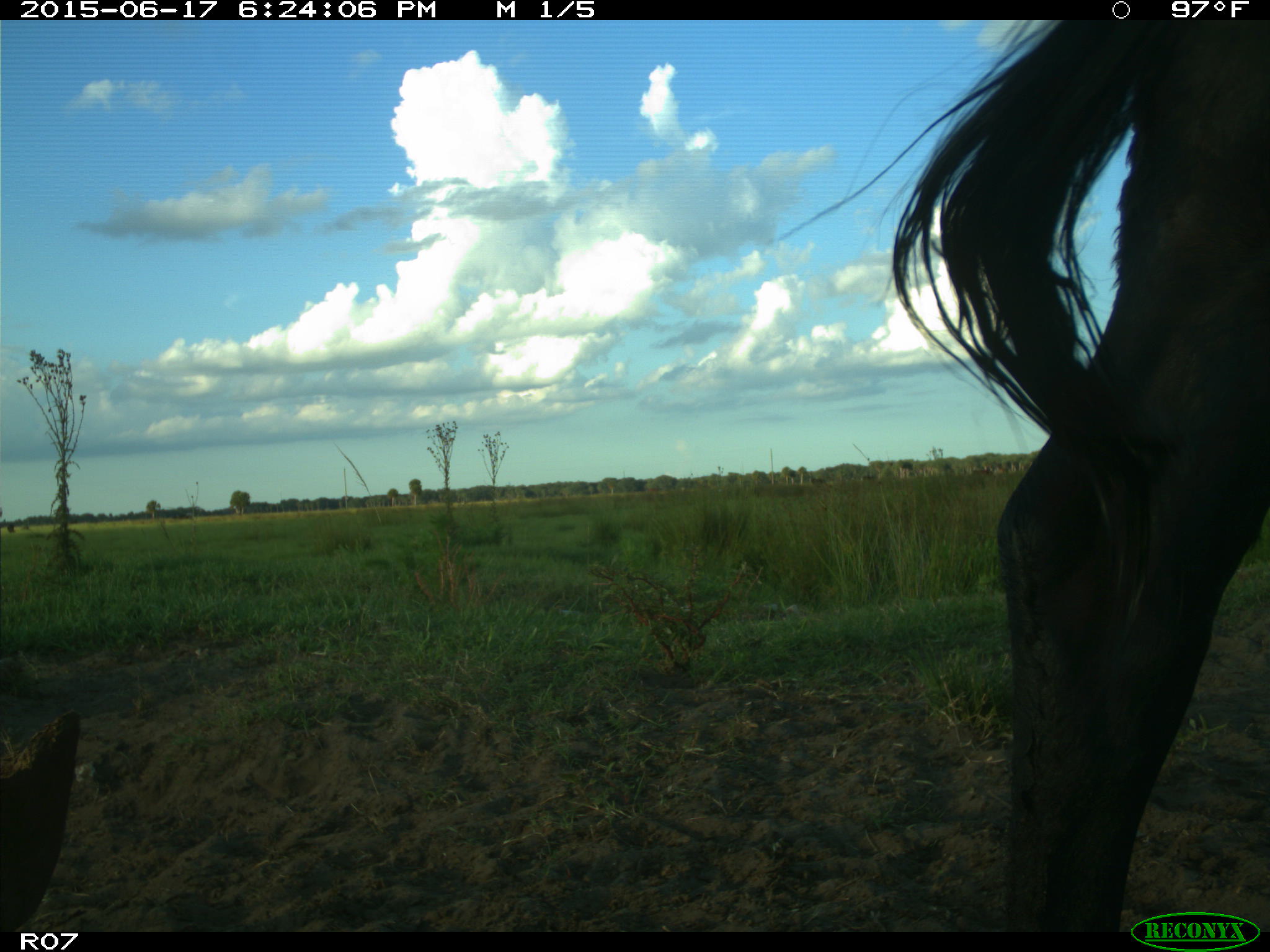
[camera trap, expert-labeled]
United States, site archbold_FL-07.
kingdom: Animalia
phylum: Chordata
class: Mammalia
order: Artiodactyla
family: Bovidae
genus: Bos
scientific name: Bos taurus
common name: domestic cow